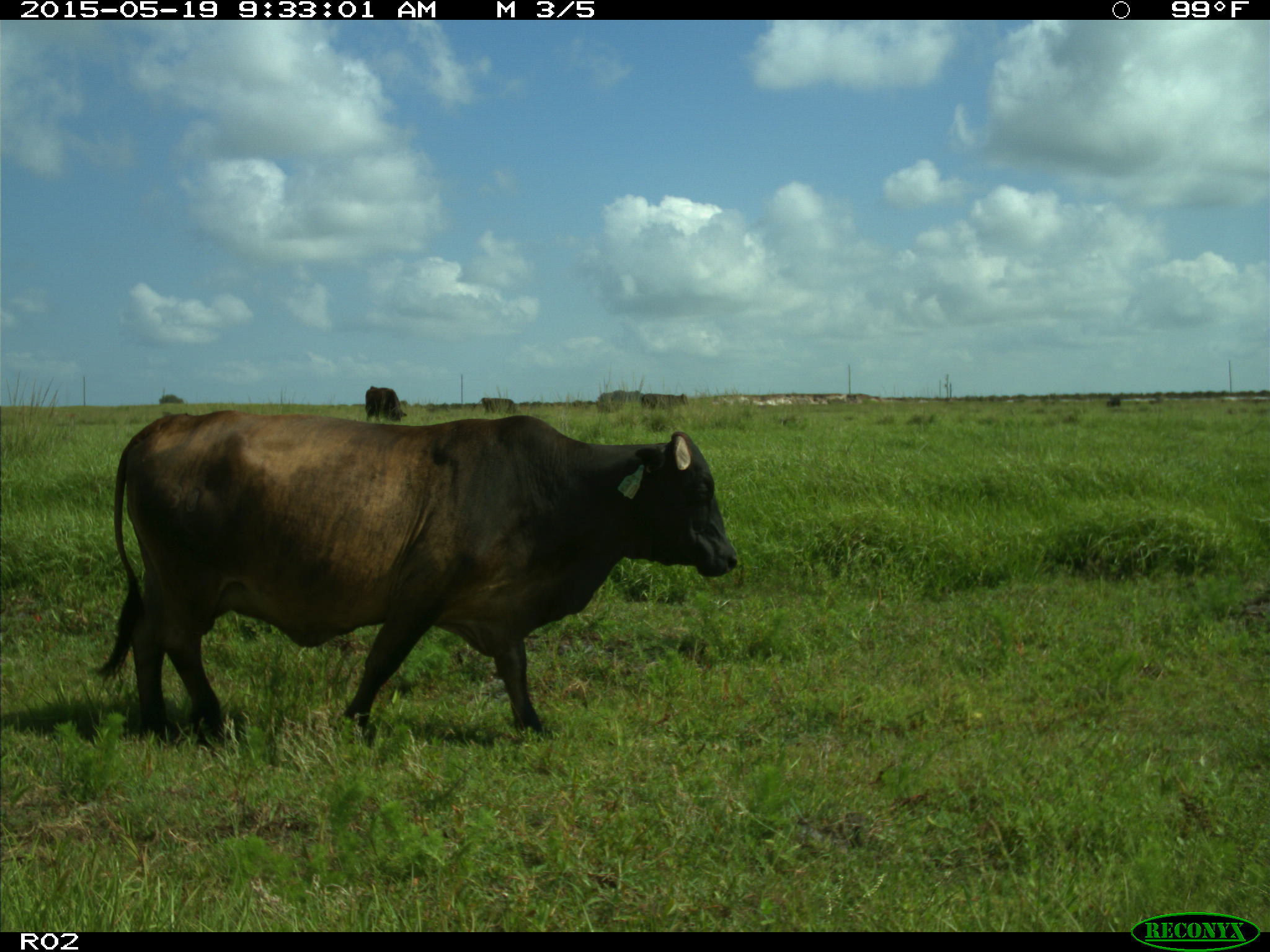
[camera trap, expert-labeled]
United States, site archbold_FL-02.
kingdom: Animalia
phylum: Chordata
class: Mammalia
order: Artiodactyla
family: Bovidae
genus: Bos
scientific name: Bos taurus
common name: domestic cow